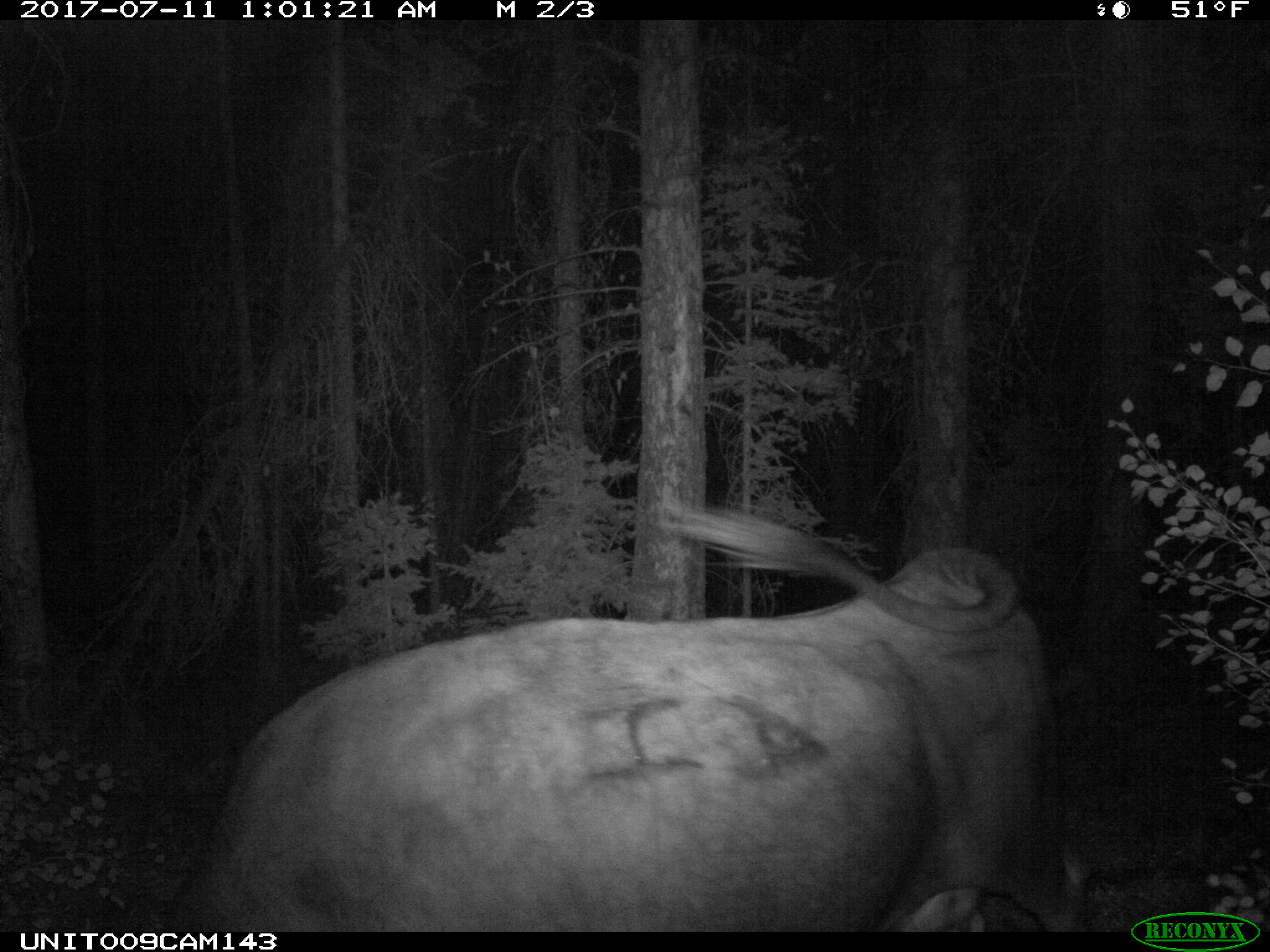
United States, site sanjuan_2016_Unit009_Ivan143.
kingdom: Animalia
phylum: Chordata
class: Mammalia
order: Artiodactyla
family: Bovidae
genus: Bos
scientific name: Bos taurus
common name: domestic cow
Bos taurus (domestic cow).